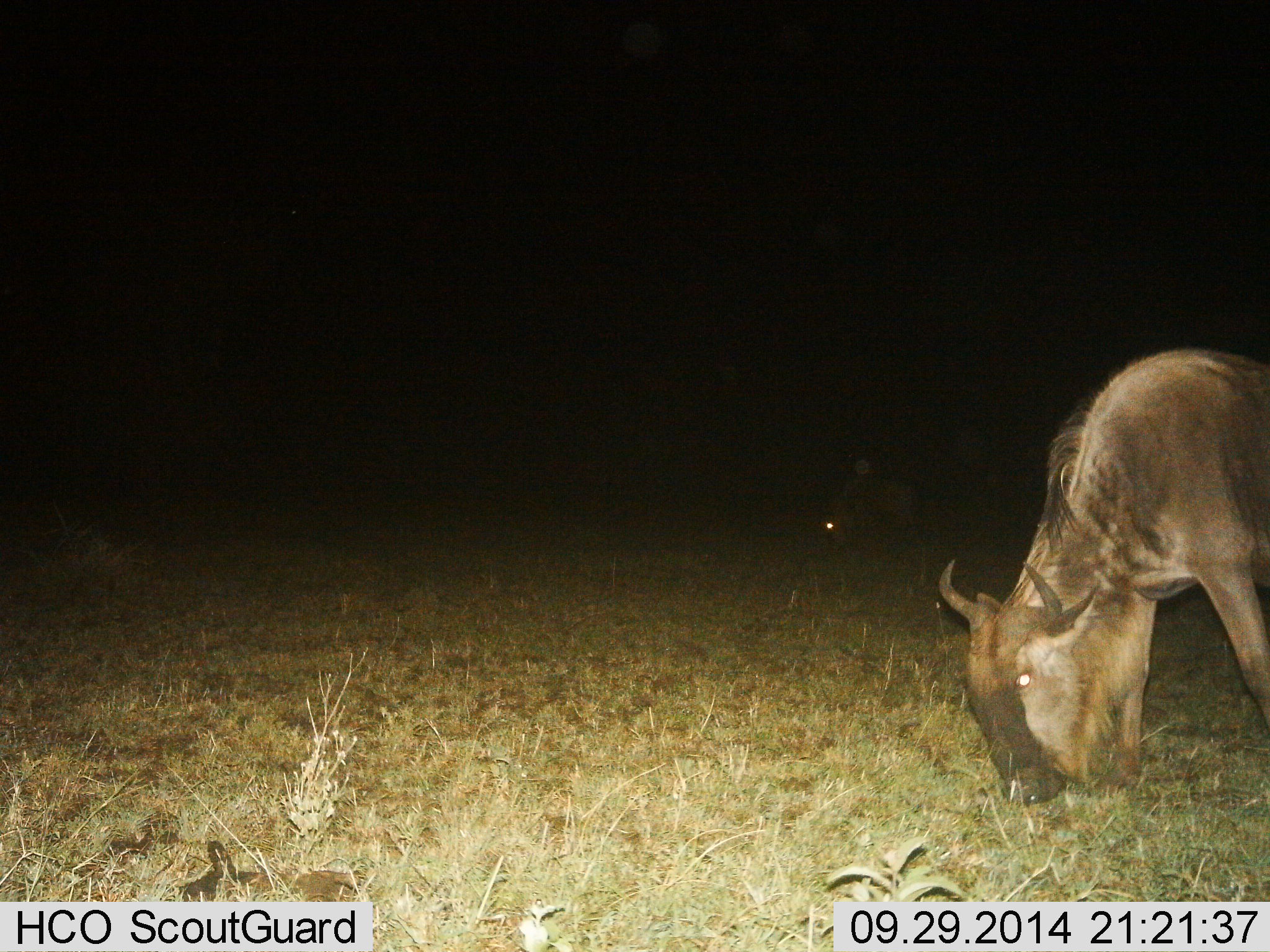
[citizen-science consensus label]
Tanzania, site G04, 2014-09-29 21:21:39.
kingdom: Animalia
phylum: Chordata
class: Mammalia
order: Artiodactyla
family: Bovidae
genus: Connochaetes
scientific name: Connochaetes taurinus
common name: blue wildebeest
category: wildebeest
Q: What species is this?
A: Wildebeest (blue wildebeest) (Connochaetes taurinus).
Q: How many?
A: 2.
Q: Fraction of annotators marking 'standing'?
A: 30%.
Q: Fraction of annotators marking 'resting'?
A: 10%.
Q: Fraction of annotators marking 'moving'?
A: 0%.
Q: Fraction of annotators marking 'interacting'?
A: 0%.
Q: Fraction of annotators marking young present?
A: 0%.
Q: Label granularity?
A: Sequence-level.